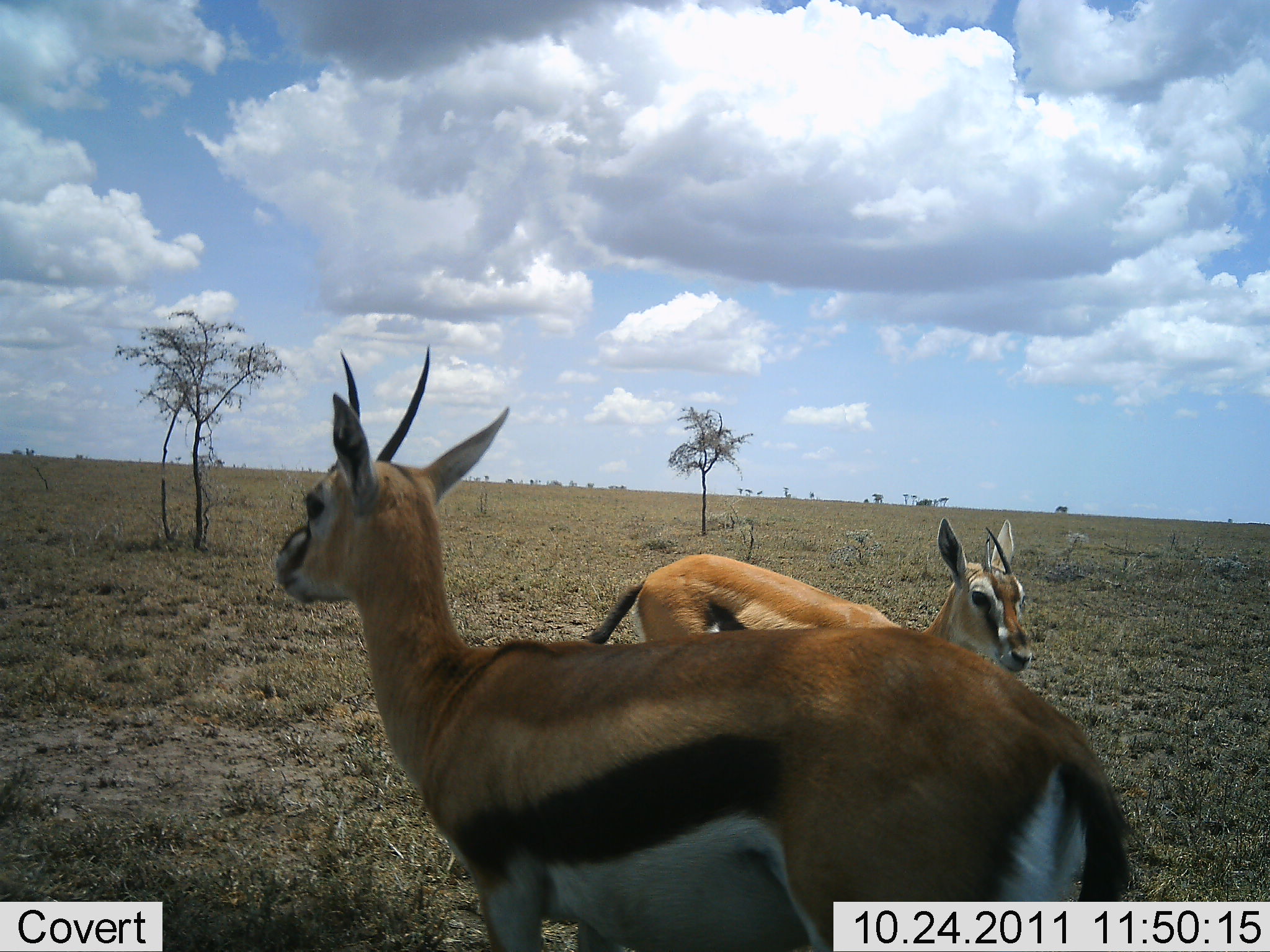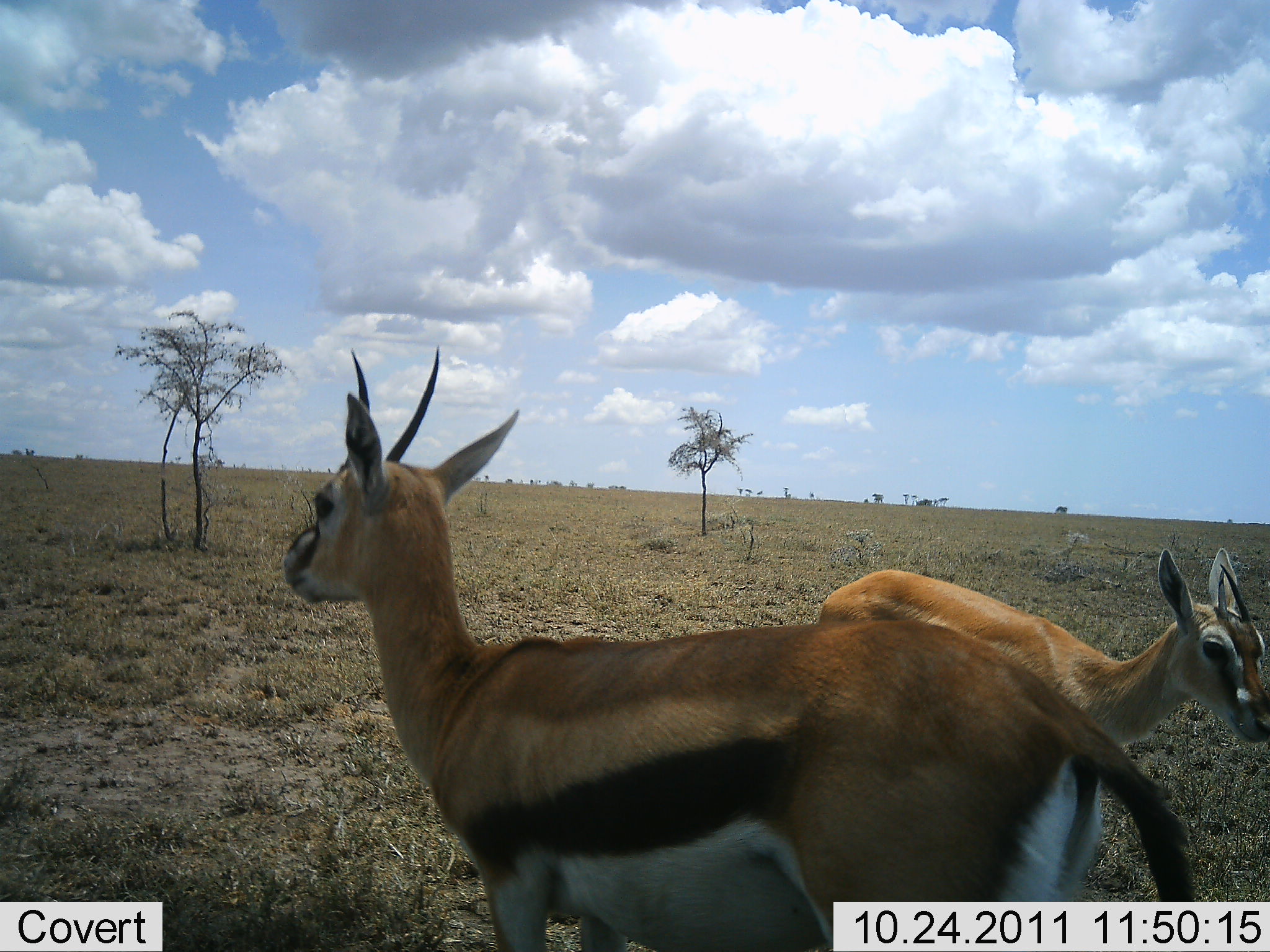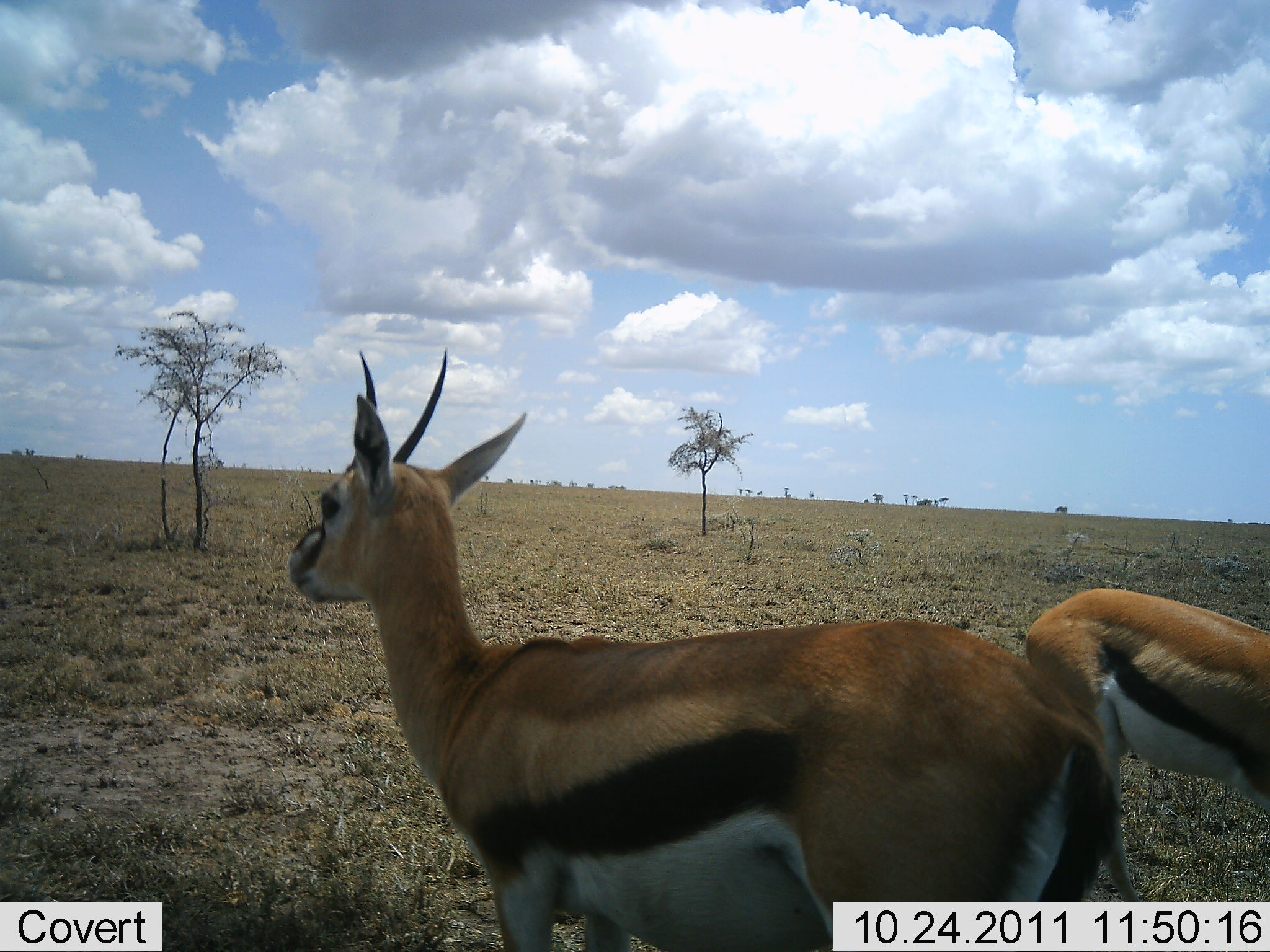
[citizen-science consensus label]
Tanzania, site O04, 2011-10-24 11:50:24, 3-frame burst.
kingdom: Animalia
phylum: Chordata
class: Mammalia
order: Artiodactyla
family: Bovidae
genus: Eudorcas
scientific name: Eudorcas thomsonii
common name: thomson's gazelle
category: gazellethomsons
Gazellethomsons (thomson's gazelle) (Eudorcas thomsonii), count 2. Behavior (volunteer vote fractions): standing 100%, resting 0%, moving 67%, interacting 0%. Young present (vote fraction): 0%. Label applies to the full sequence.